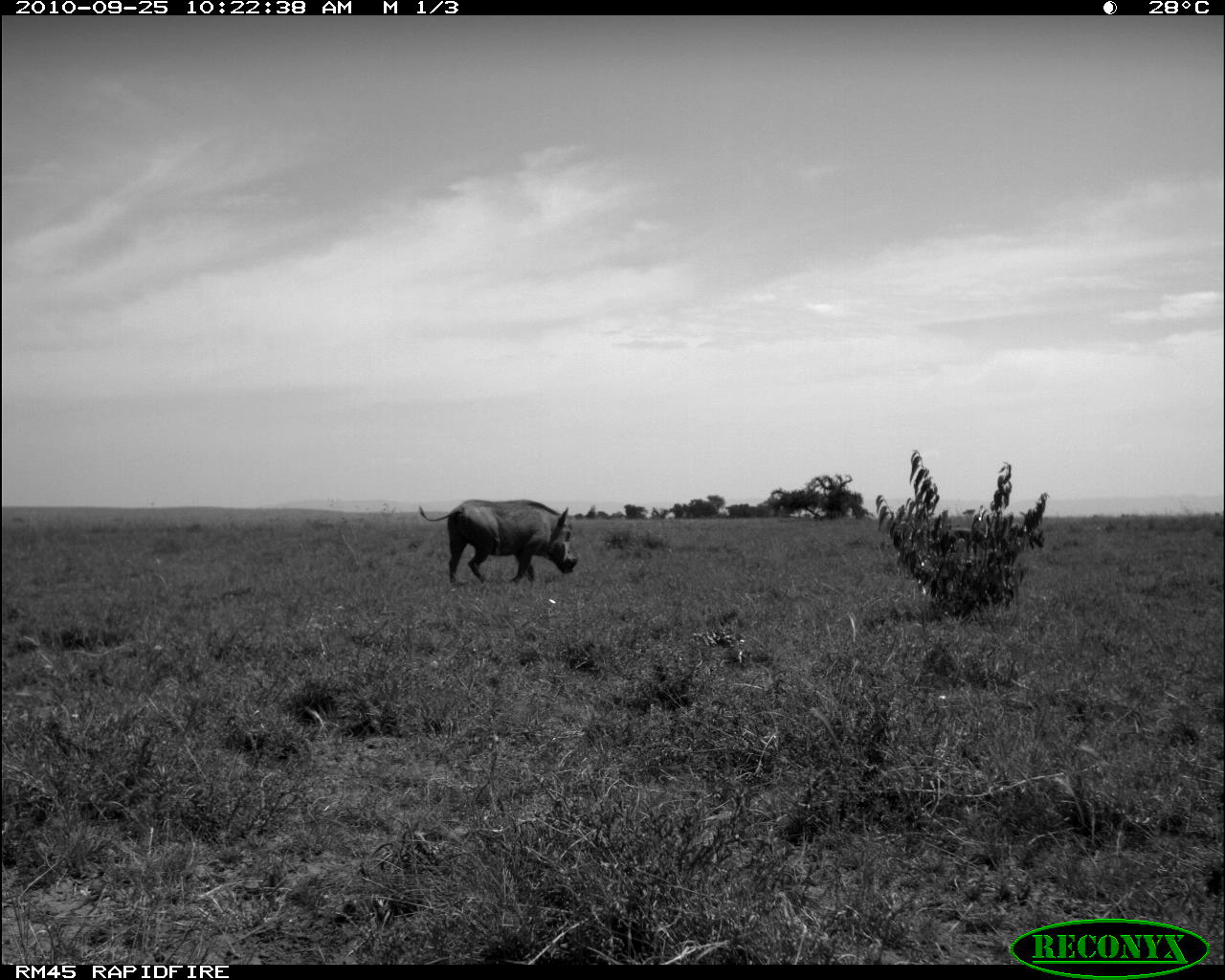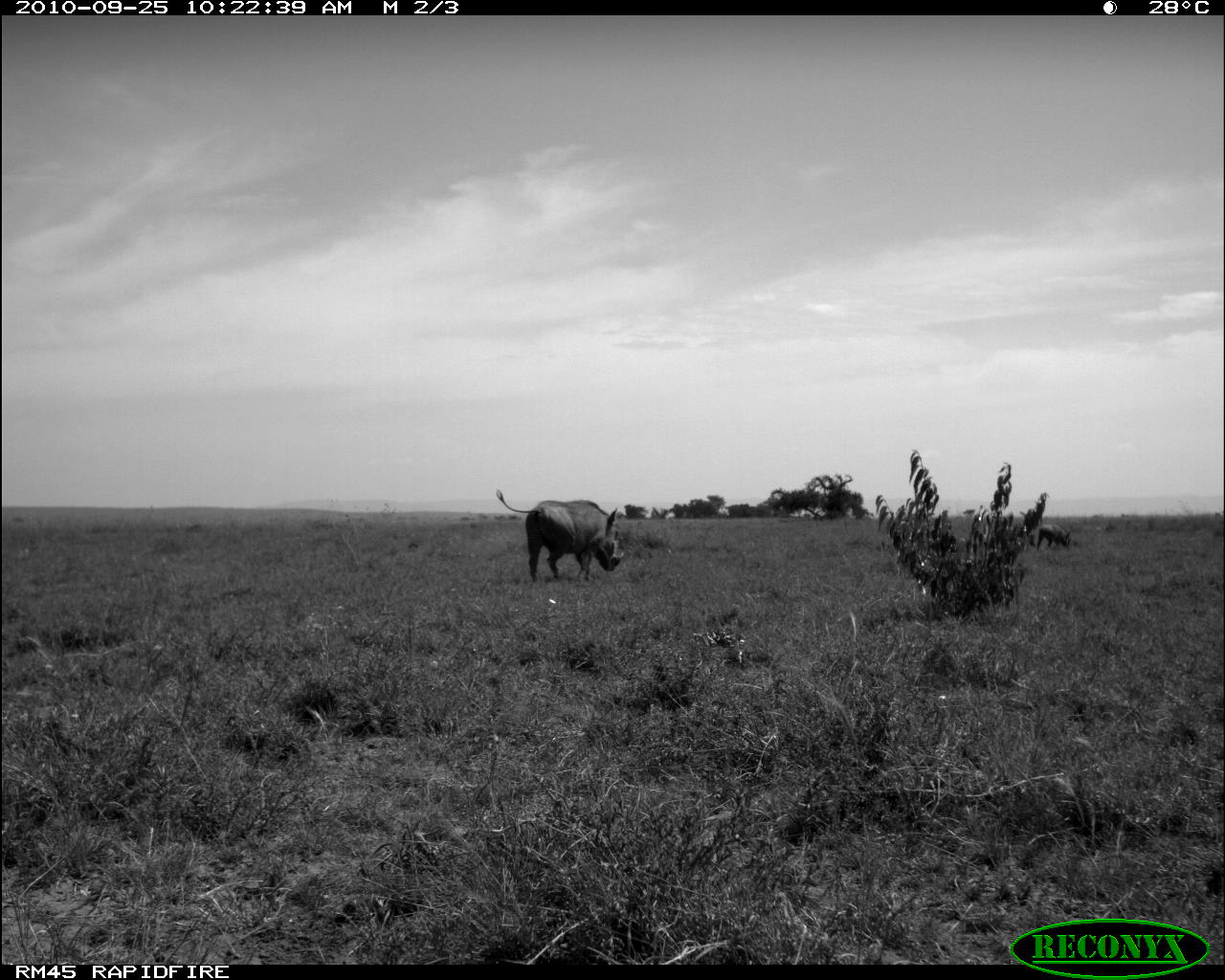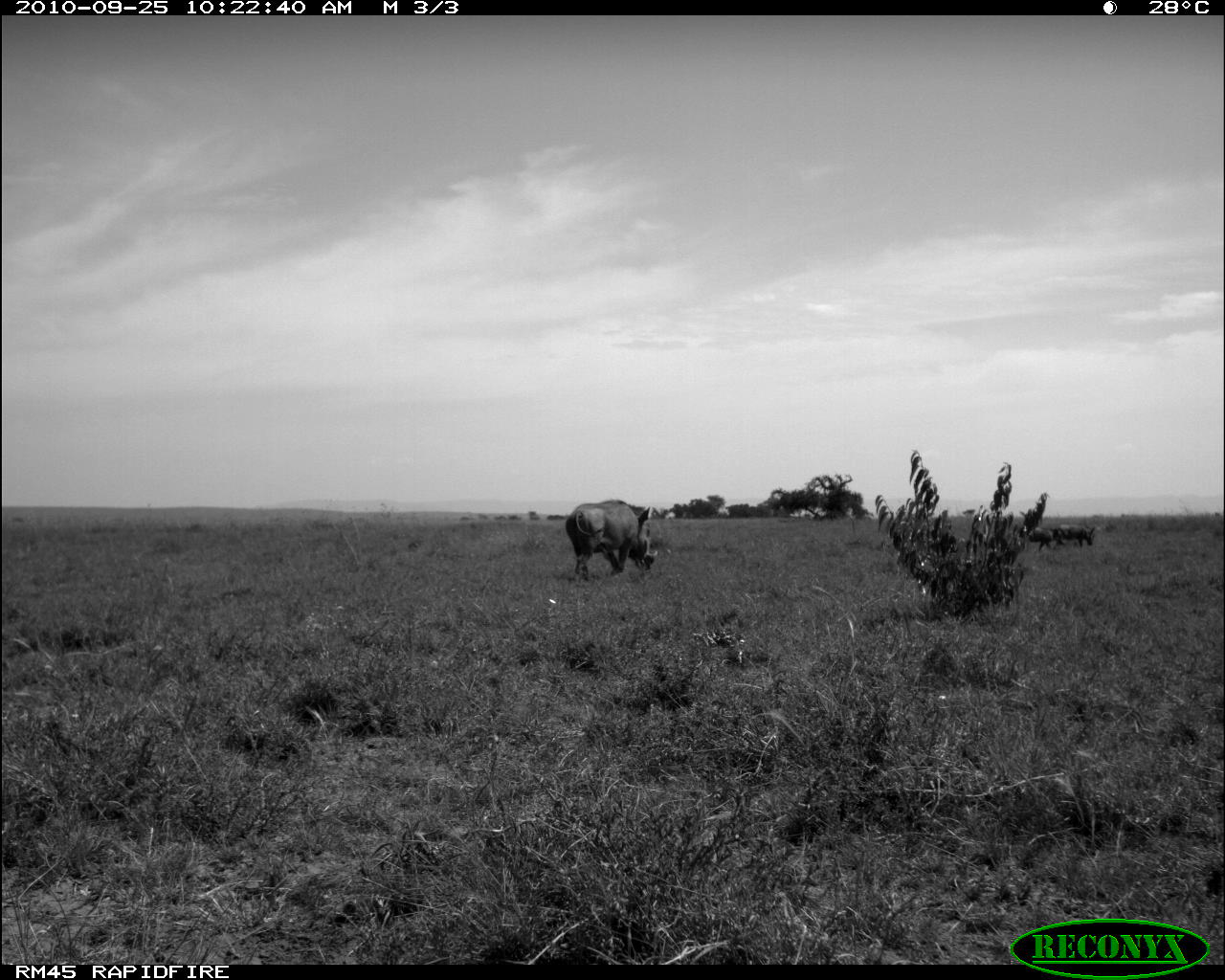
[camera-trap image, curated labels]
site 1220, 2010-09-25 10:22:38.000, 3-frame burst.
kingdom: Animalia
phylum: Chordata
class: Mammalia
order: Artiodactyla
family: Suidae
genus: Phacochoerus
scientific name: Phacochoerus africanus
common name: common warthog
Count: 3.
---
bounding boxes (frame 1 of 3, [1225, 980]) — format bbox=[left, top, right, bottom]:
phacochoerus africanus: bbox=[418, 498, 577, 582]; bbox=[951, 527, 977, 553]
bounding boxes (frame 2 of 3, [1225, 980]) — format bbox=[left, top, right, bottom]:
phacochoerus africanus: bbox=[496, 489, 625, 581]; bbox=[1037, 523, 1072, 551]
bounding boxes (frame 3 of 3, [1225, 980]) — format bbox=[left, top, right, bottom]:
phacochoerus africanus: bbox=[566, 499, 658, 578]; bbox=[1054, 523, 1095, 549]; bbox=[1028, 526, 1065, 552]